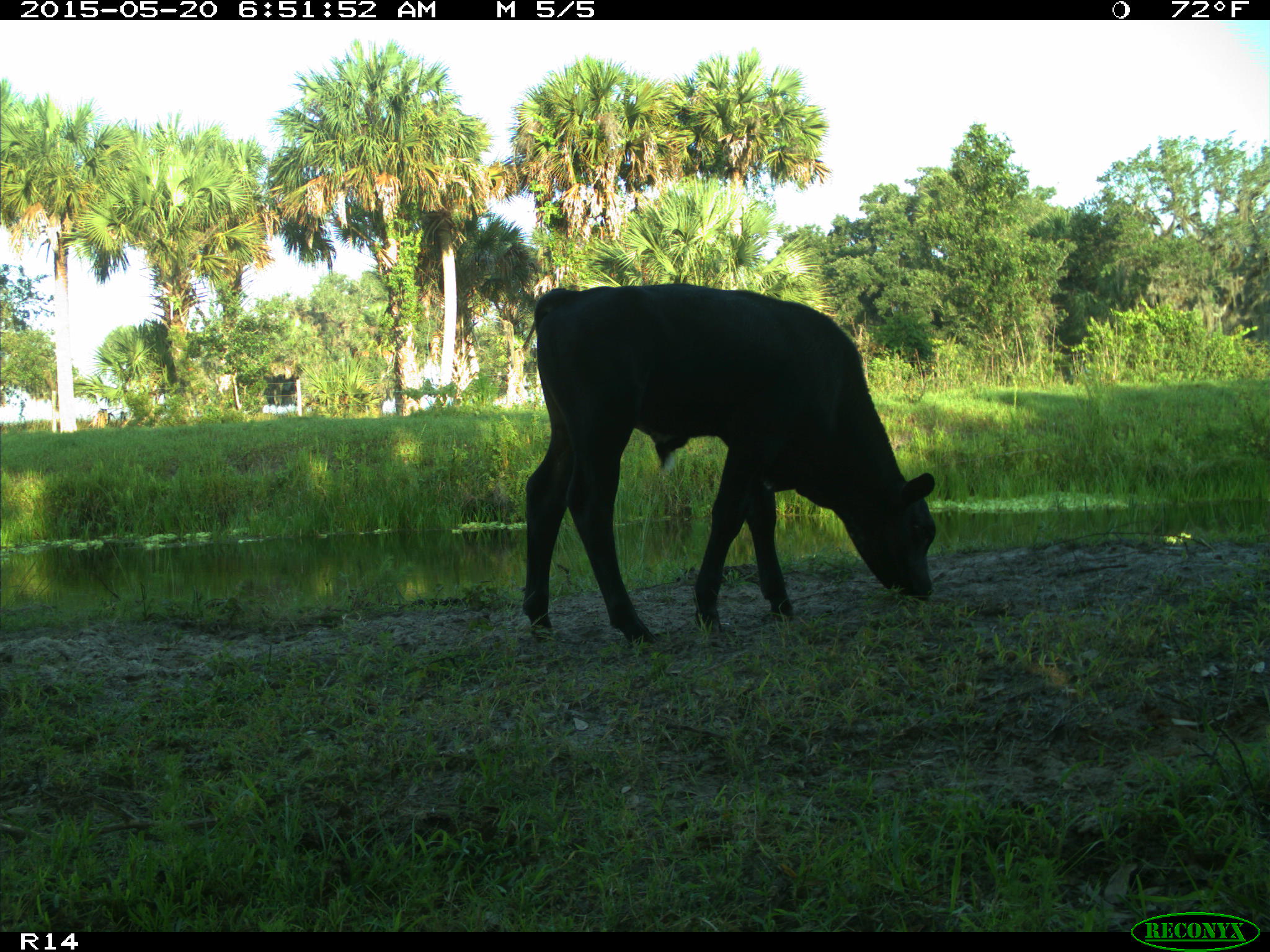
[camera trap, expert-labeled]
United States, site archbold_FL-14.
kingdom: Animalia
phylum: Chordata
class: Mammalia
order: Artiodactyla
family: Bovidae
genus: Bos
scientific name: Bos taurus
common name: domestic cow